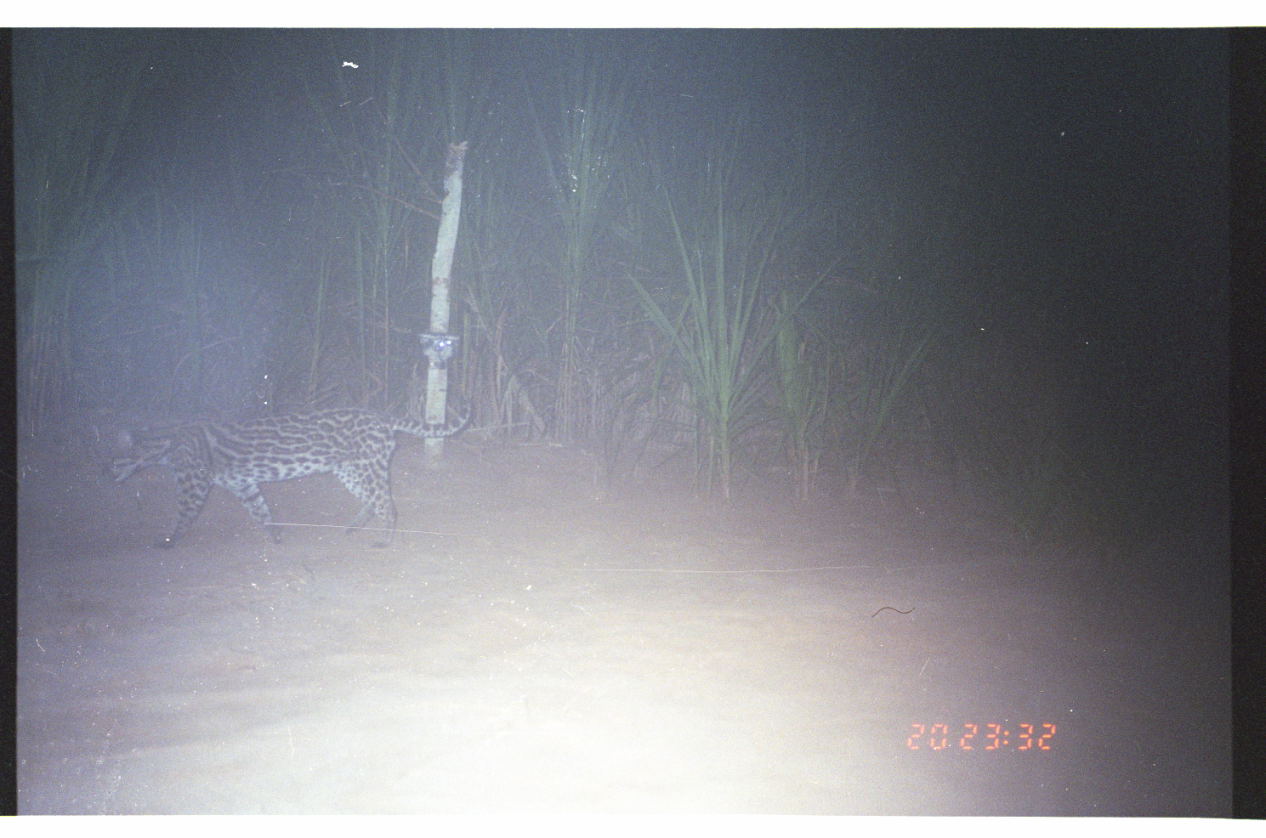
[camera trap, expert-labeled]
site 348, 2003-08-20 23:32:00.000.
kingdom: Animalia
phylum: Chordata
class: Mammalia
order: Carnivora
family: Felidae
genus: Leopardus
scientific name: Leopardus pardalis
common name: ocelot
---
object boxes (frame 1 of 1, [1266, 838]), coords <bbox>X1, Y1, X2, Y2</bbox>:
leopardus pardalis: <bbox>103, 397, 474, 548</bbox>